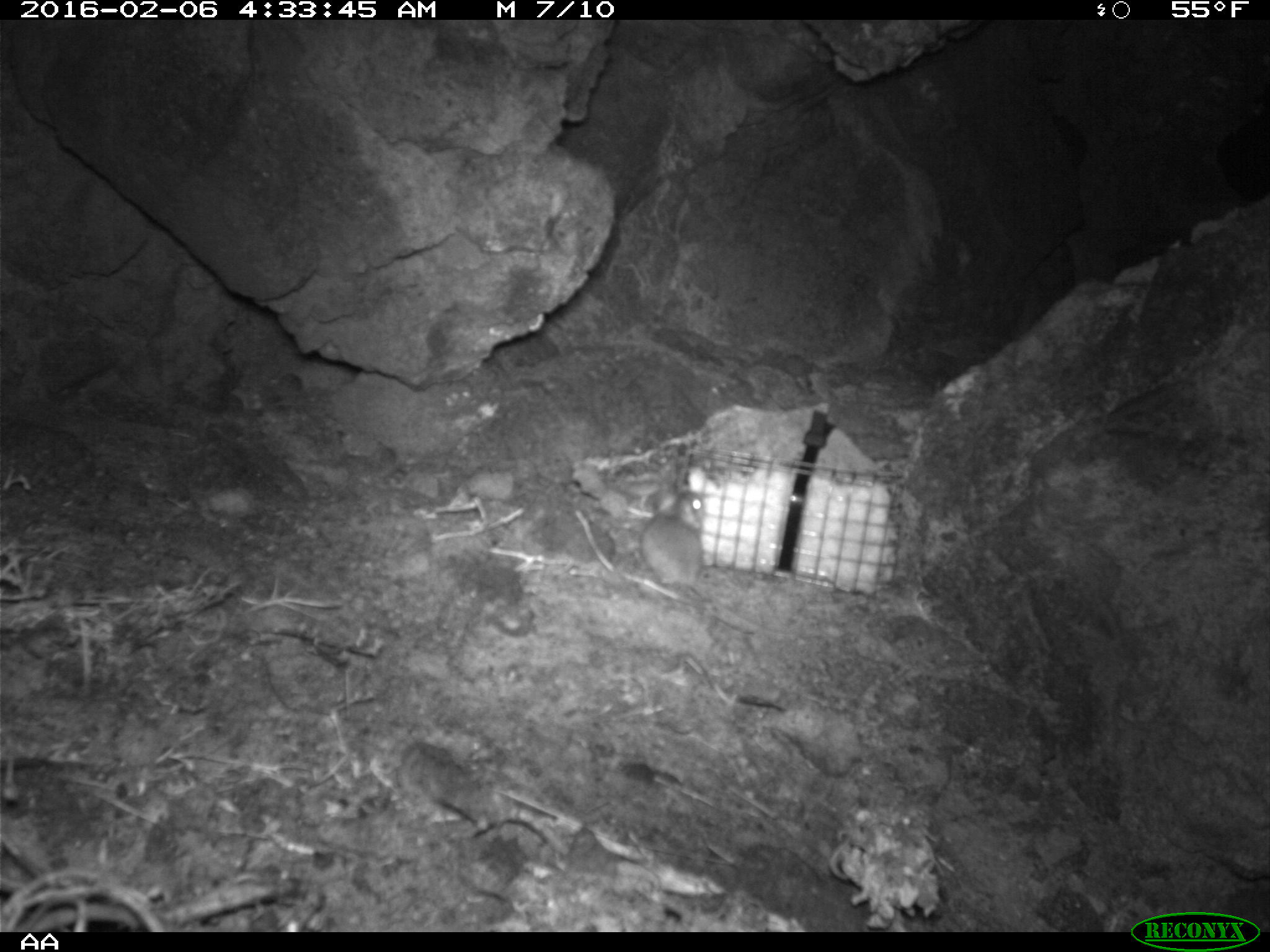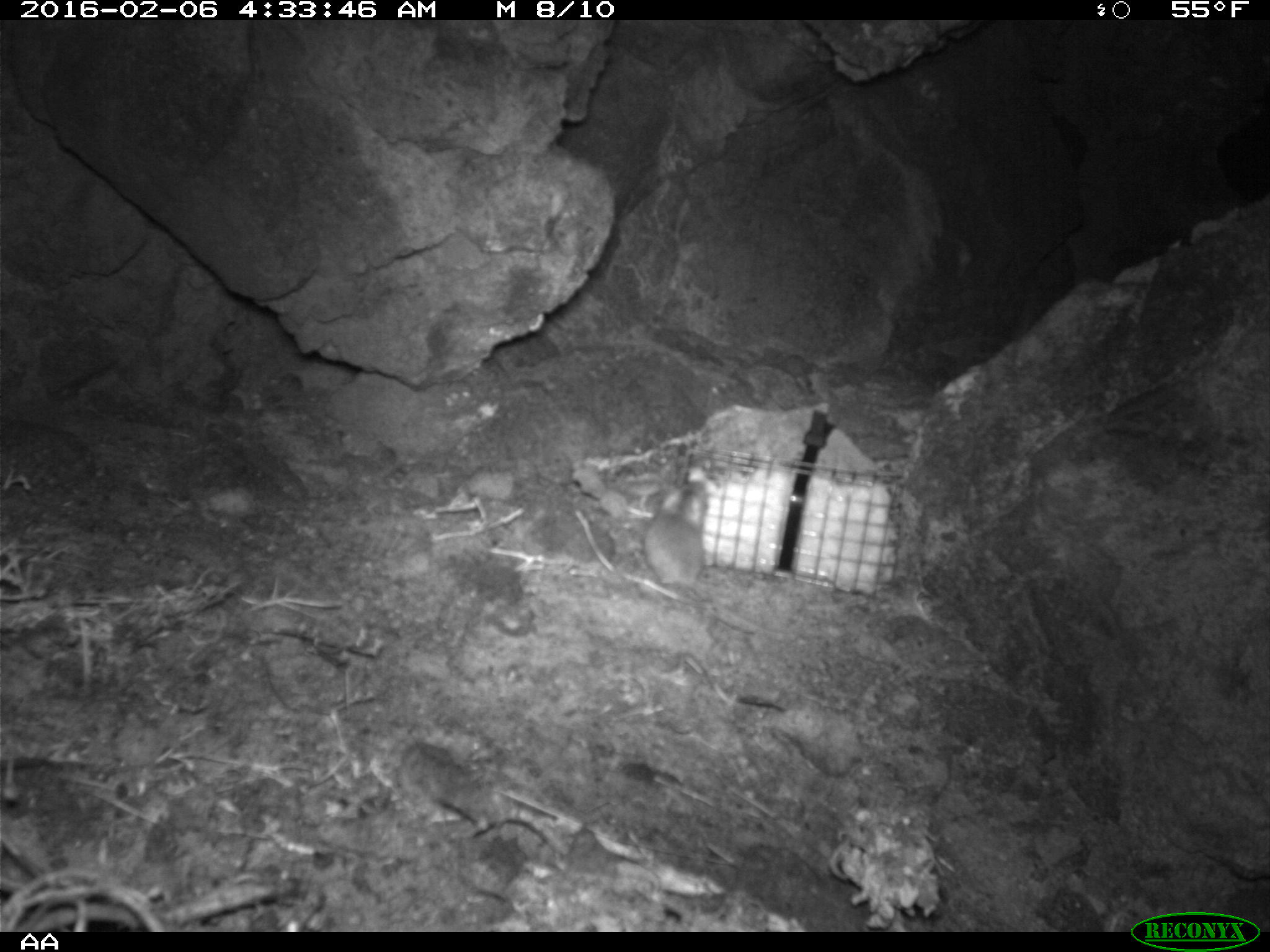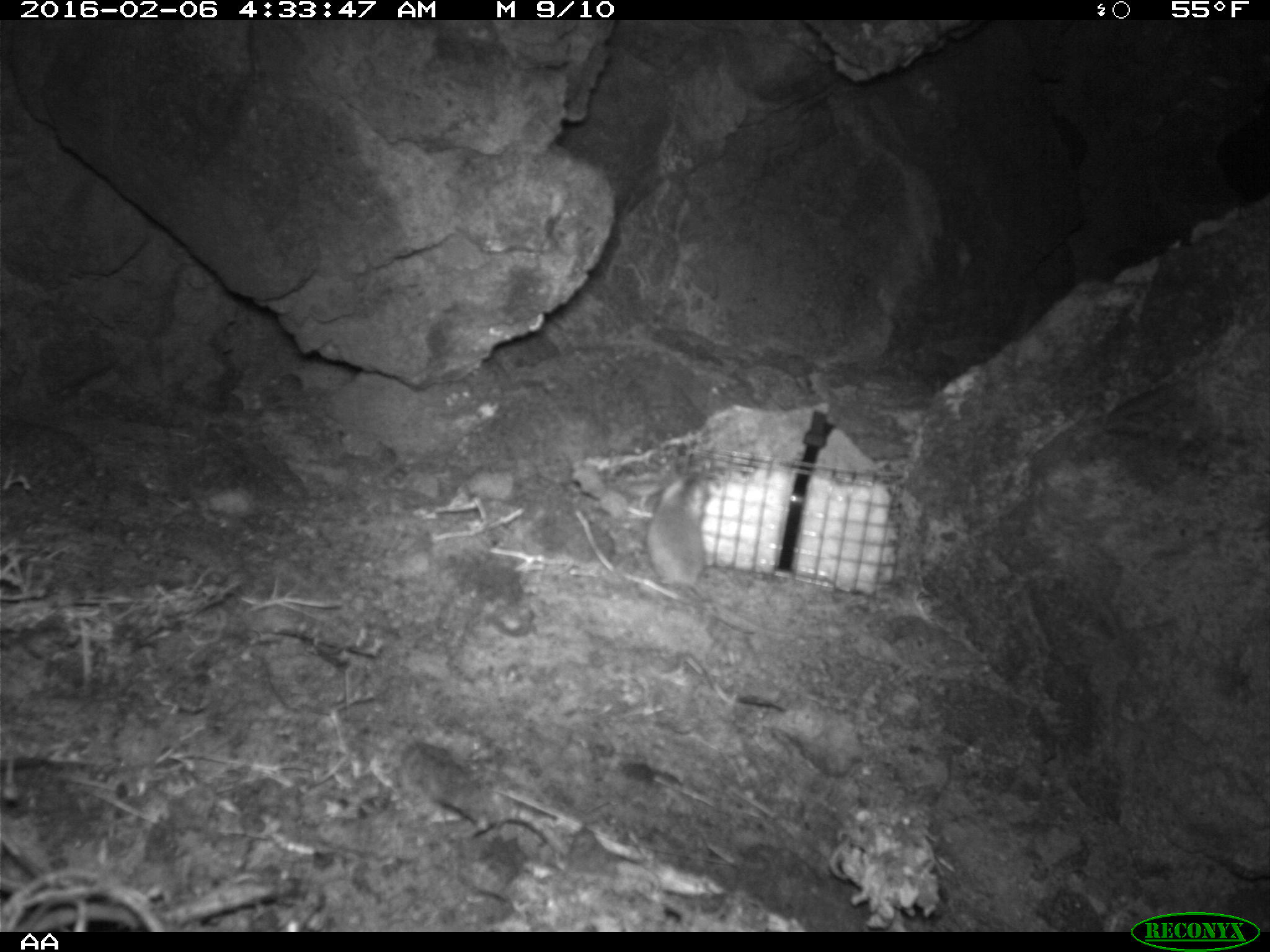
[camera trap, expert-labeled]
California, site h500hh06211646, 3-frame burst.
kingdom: Animalia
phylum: Chordata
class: Mammalia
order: Rodentia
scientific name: Rodentia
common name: rodent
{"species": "rodent (Rodentia)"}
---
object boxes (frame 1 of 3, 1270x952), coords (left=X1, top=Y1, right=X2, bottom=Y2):
rodent: (left=641, top=477, right=705, bottom=604)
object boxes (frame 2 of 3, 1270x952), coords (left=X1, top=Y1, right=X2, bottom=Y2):
rodent: (left=644, top=478, right=757, bottom=633)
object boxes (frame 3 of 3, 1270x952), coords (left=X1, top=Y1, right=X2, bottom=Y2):
rodent: (left=646, top=468, right=719, bottom=600)